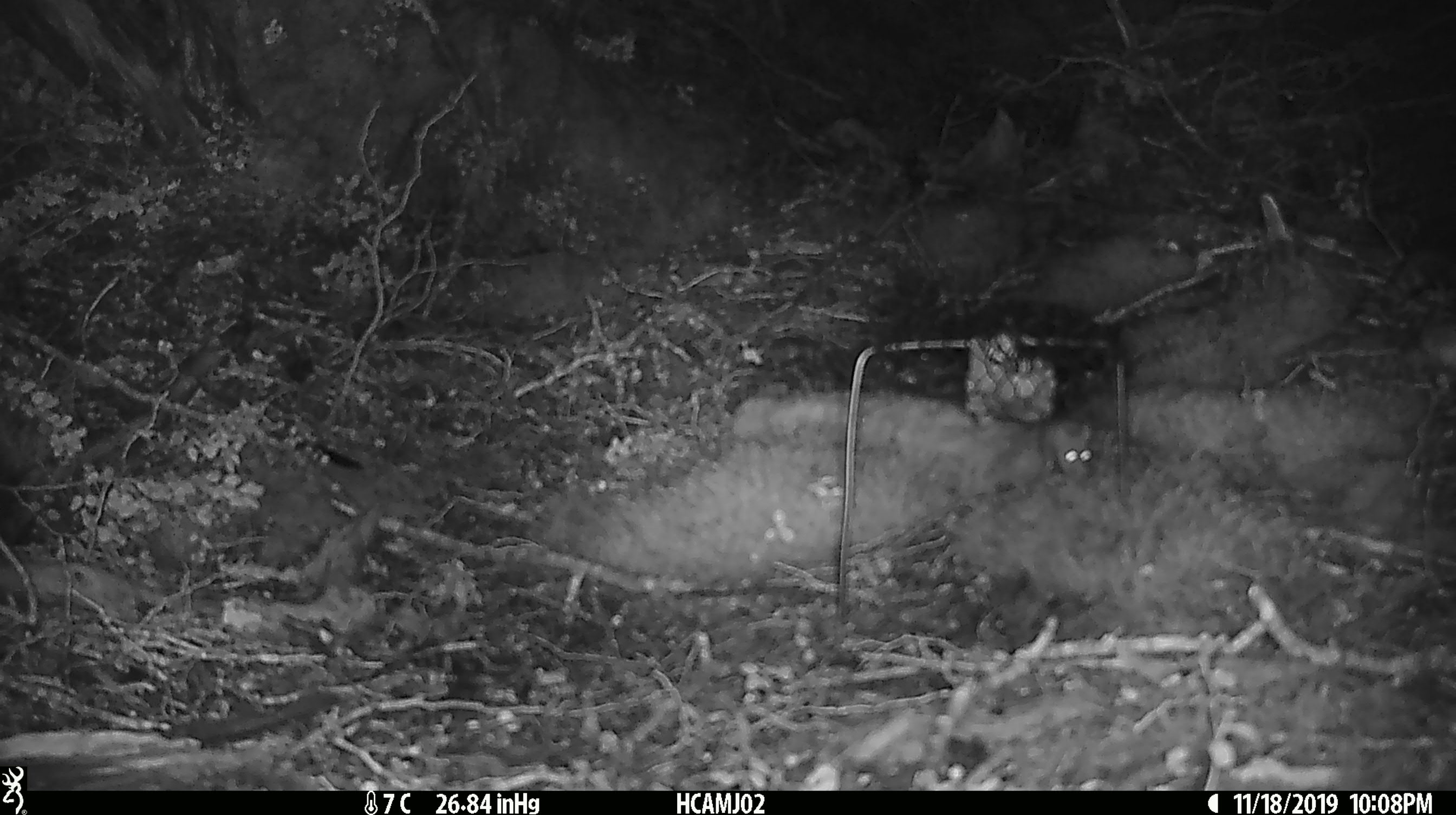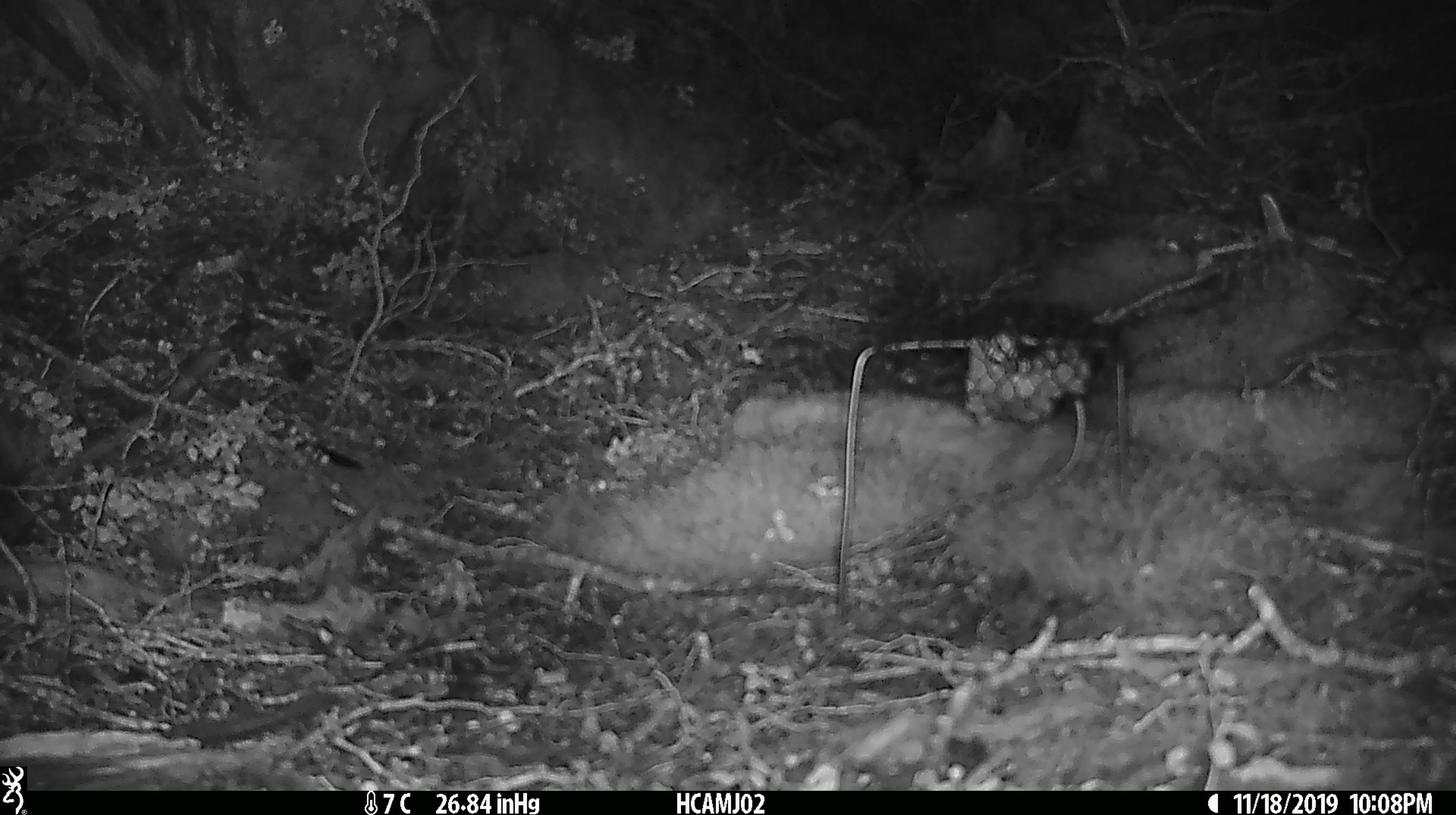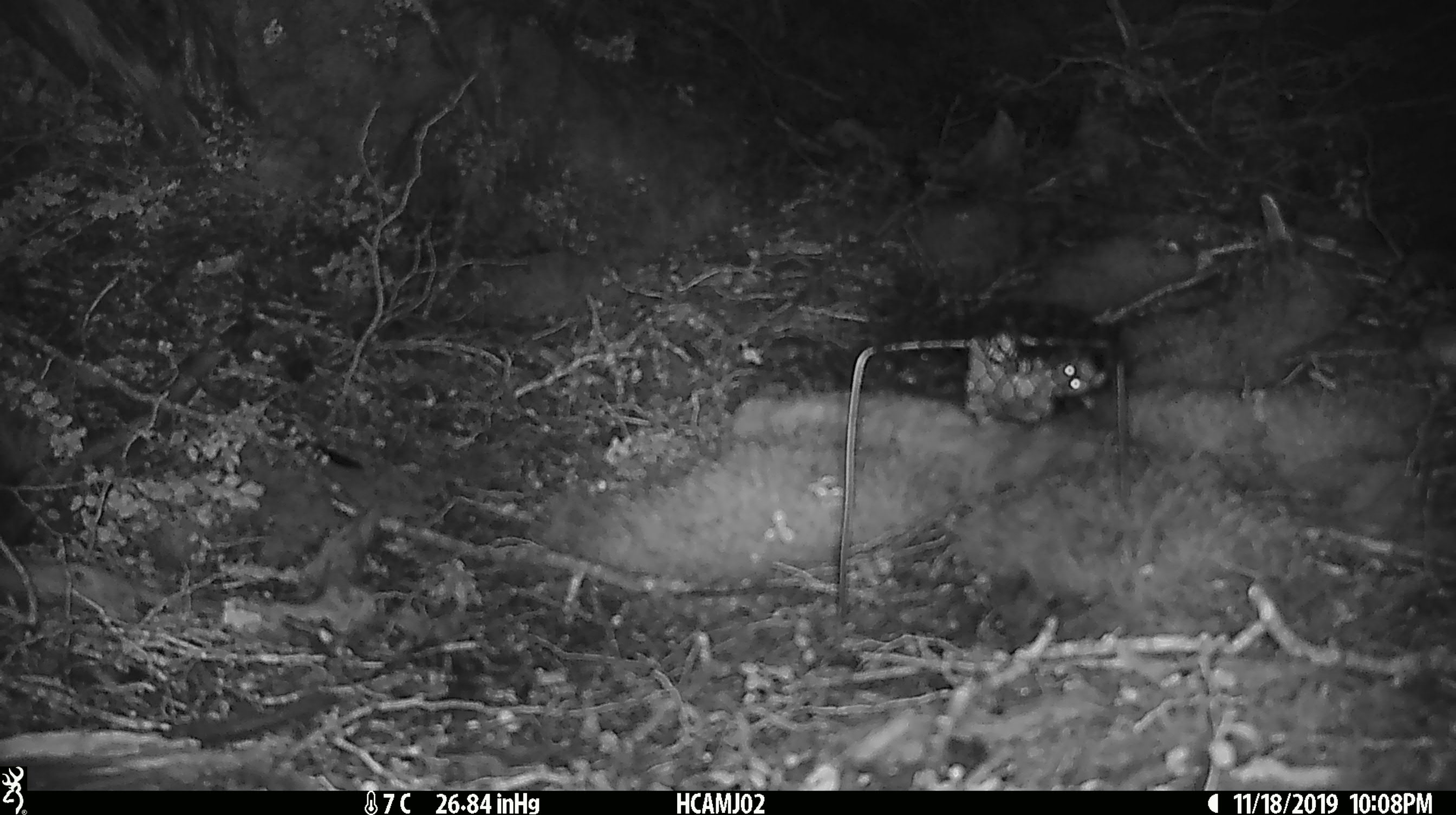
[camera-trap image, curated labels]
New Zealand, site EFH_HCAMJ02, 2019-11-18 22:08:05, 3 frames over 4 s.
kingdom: Animalia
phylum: Chordata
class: Mammalia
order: Rodentia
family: Muridae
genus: Mus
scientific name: Mus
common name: mouse